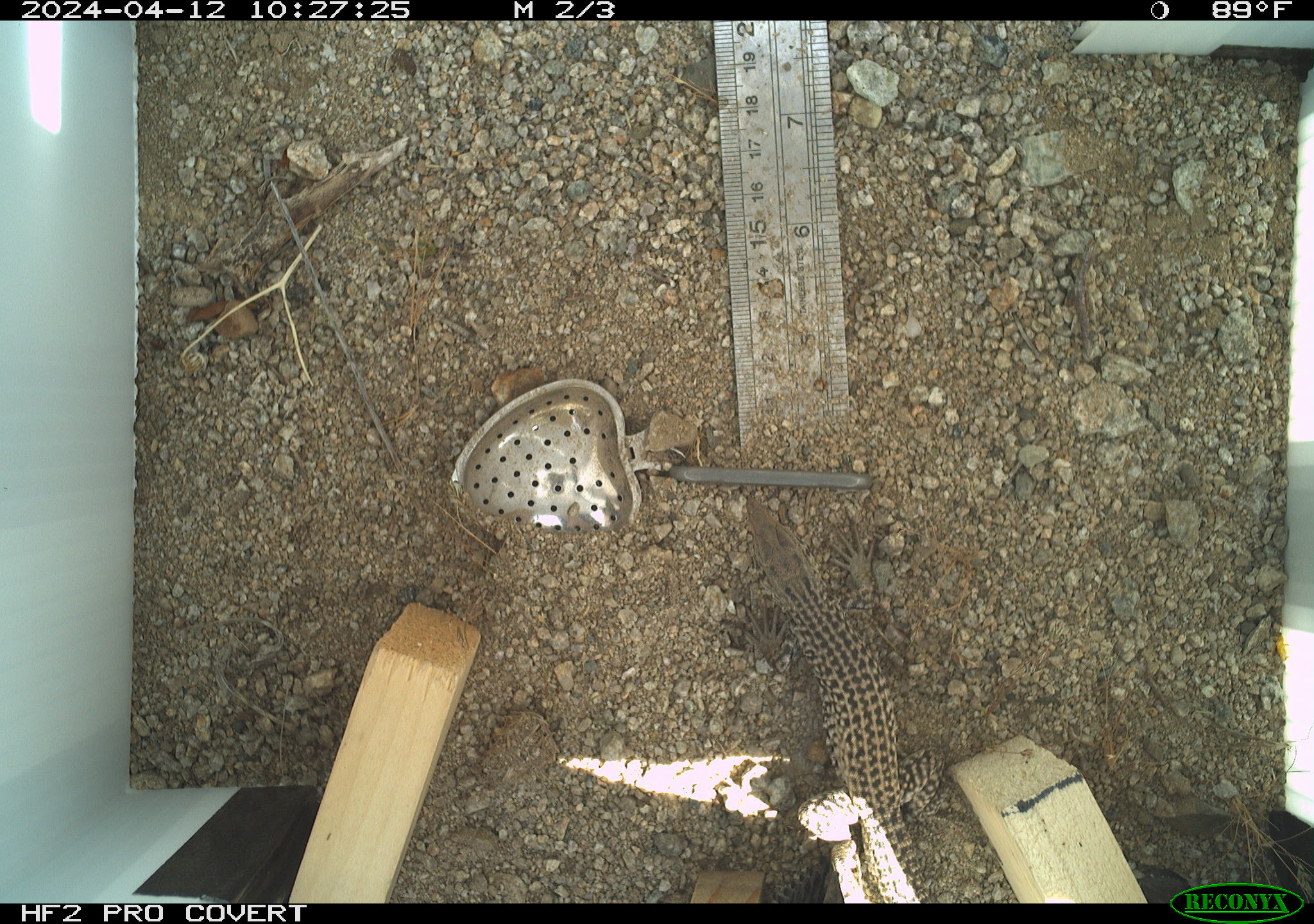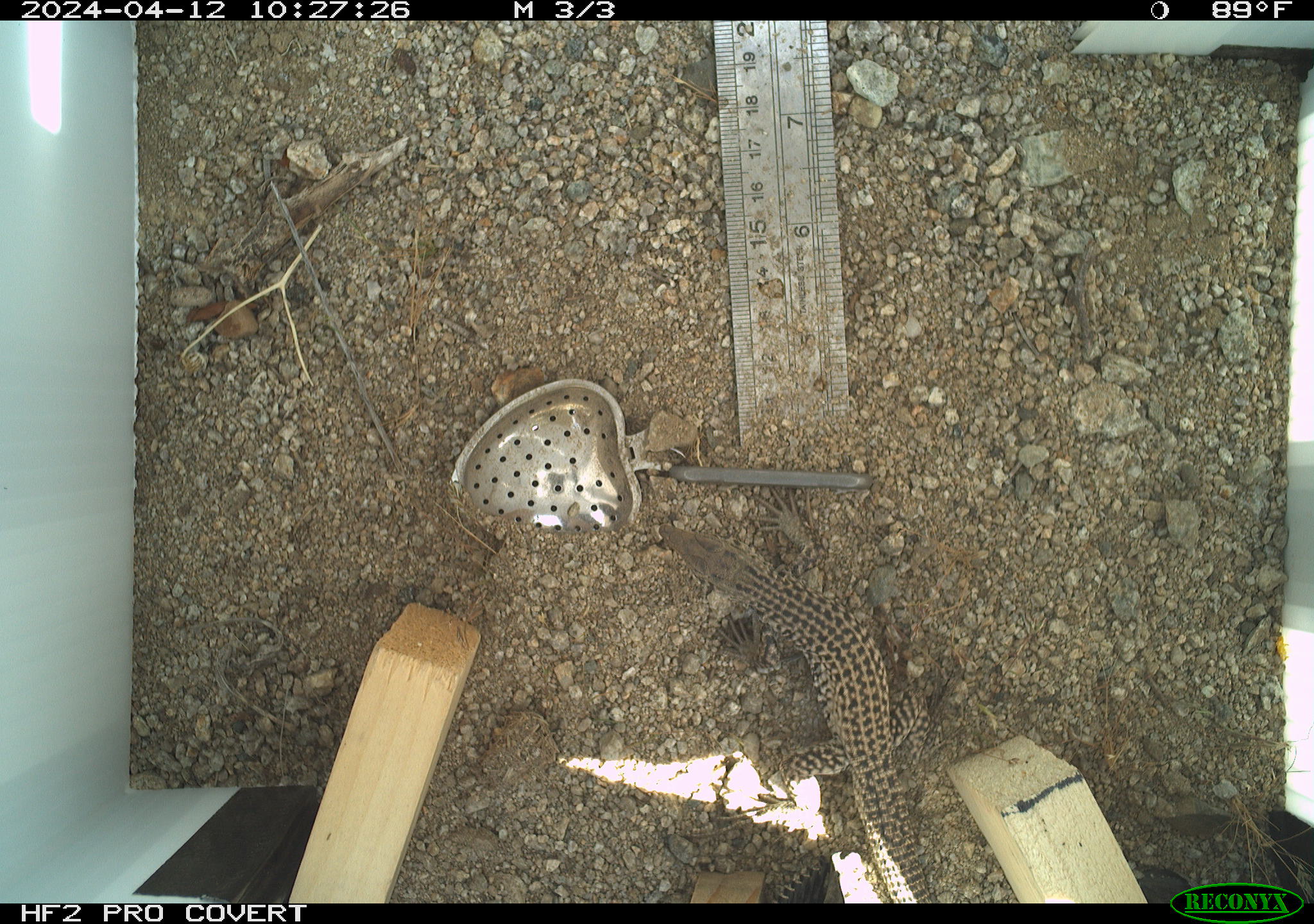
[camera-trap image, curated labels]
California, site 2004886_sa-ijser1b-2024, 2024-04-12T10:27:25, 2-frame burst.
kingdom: Animalia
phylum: Chordata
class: Reptilia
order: Squamata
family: Teiidae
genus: Aspidoscelis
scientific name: Aspidoscelis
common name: whiptail lizards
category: aspidoscelis species